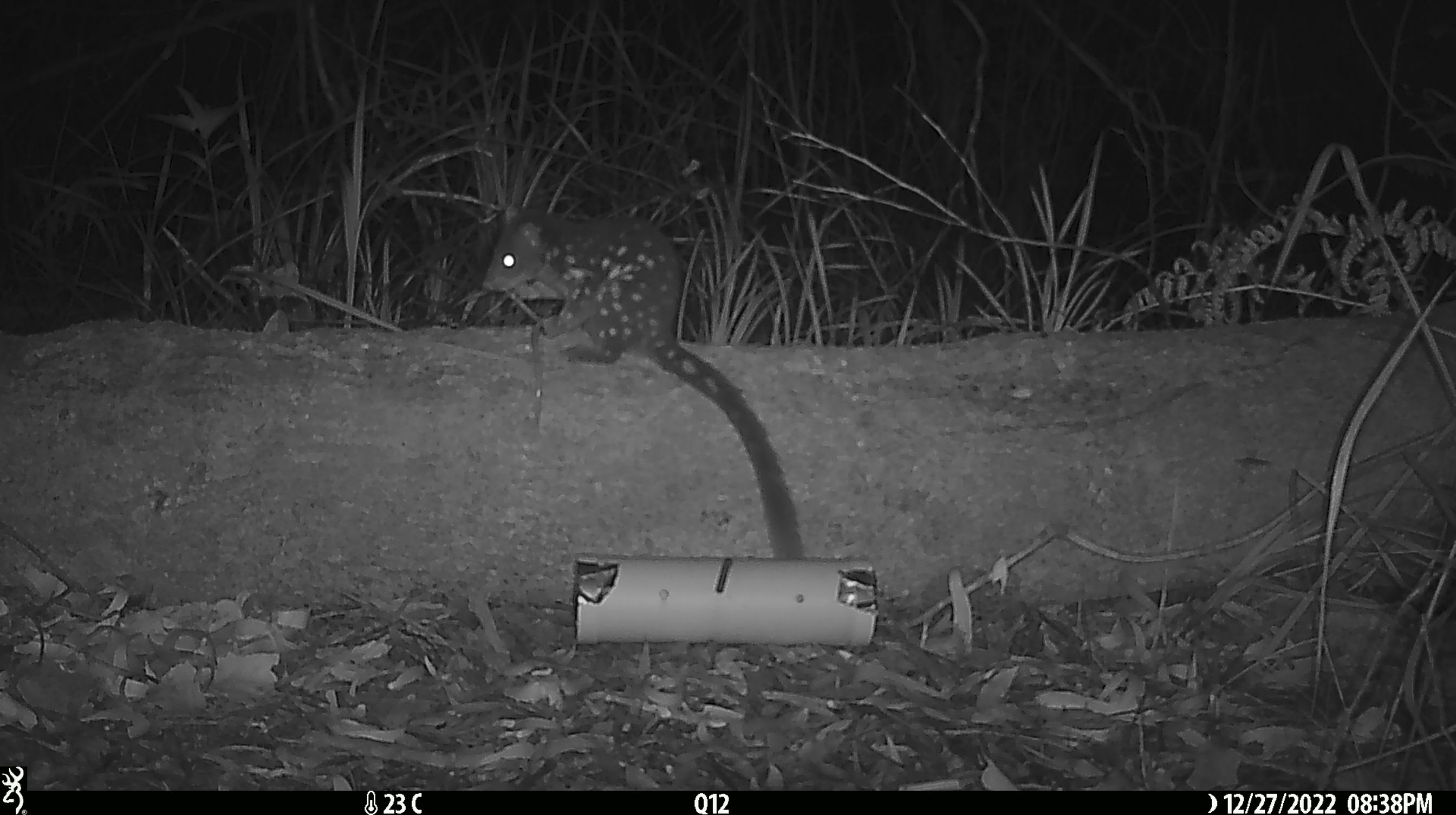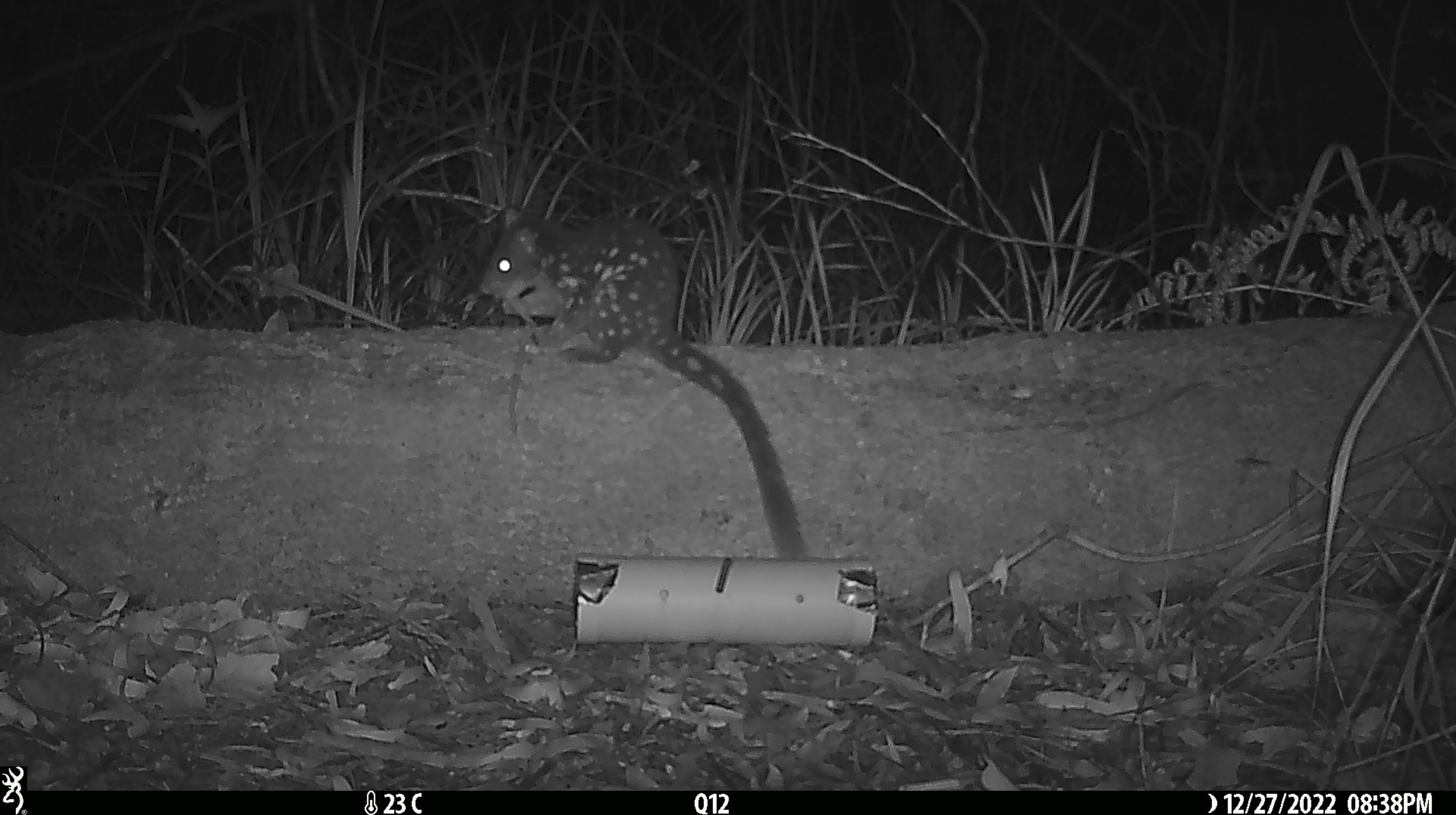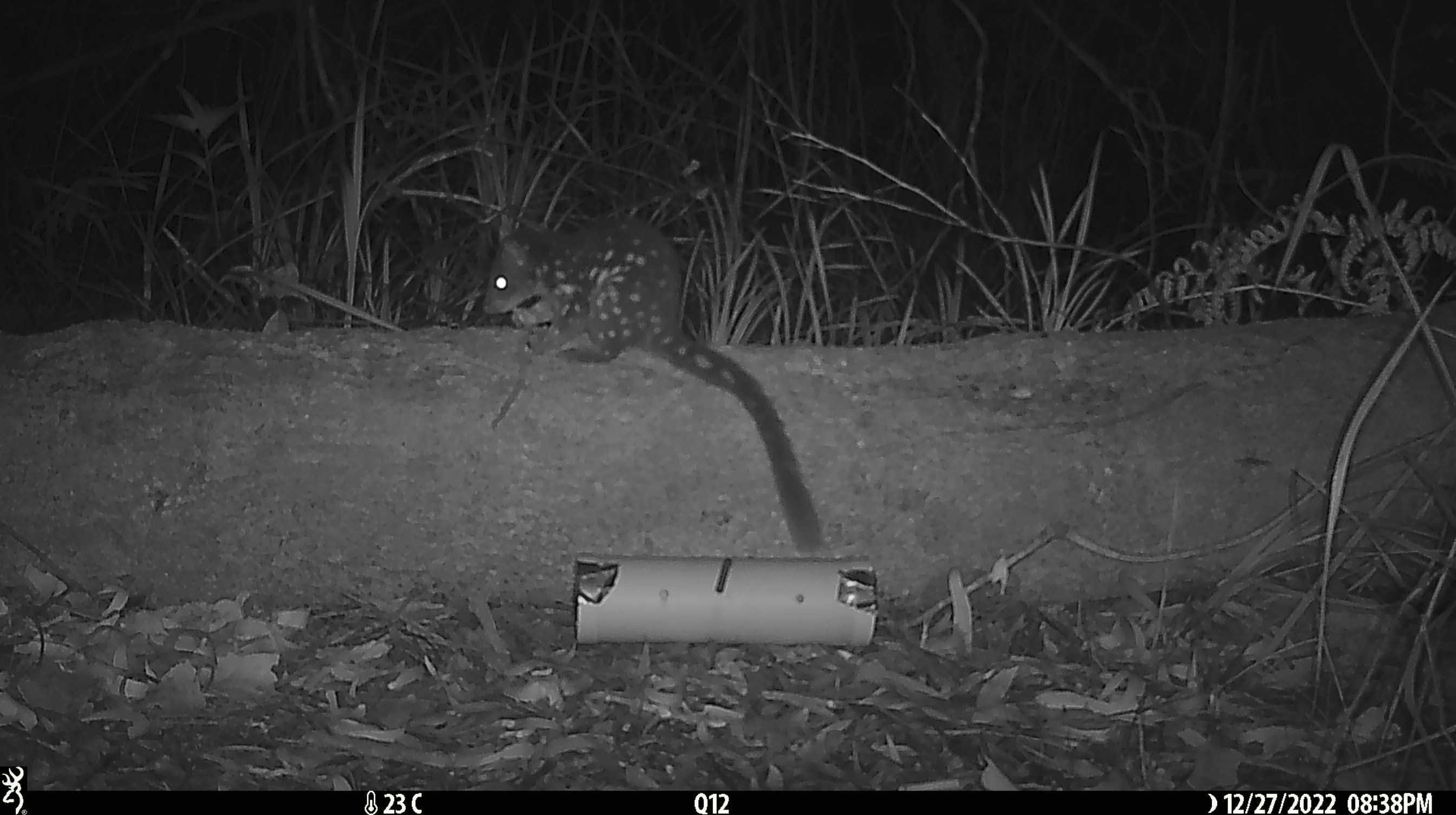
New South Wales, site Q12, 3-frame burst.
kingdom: Animalia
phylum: Chordata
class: Mammalia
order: Dasyuromorphia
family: Dasyuridae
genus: Dasyurus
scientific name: Dasyurus maculatus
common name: spotted-tailed quoll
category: quoll